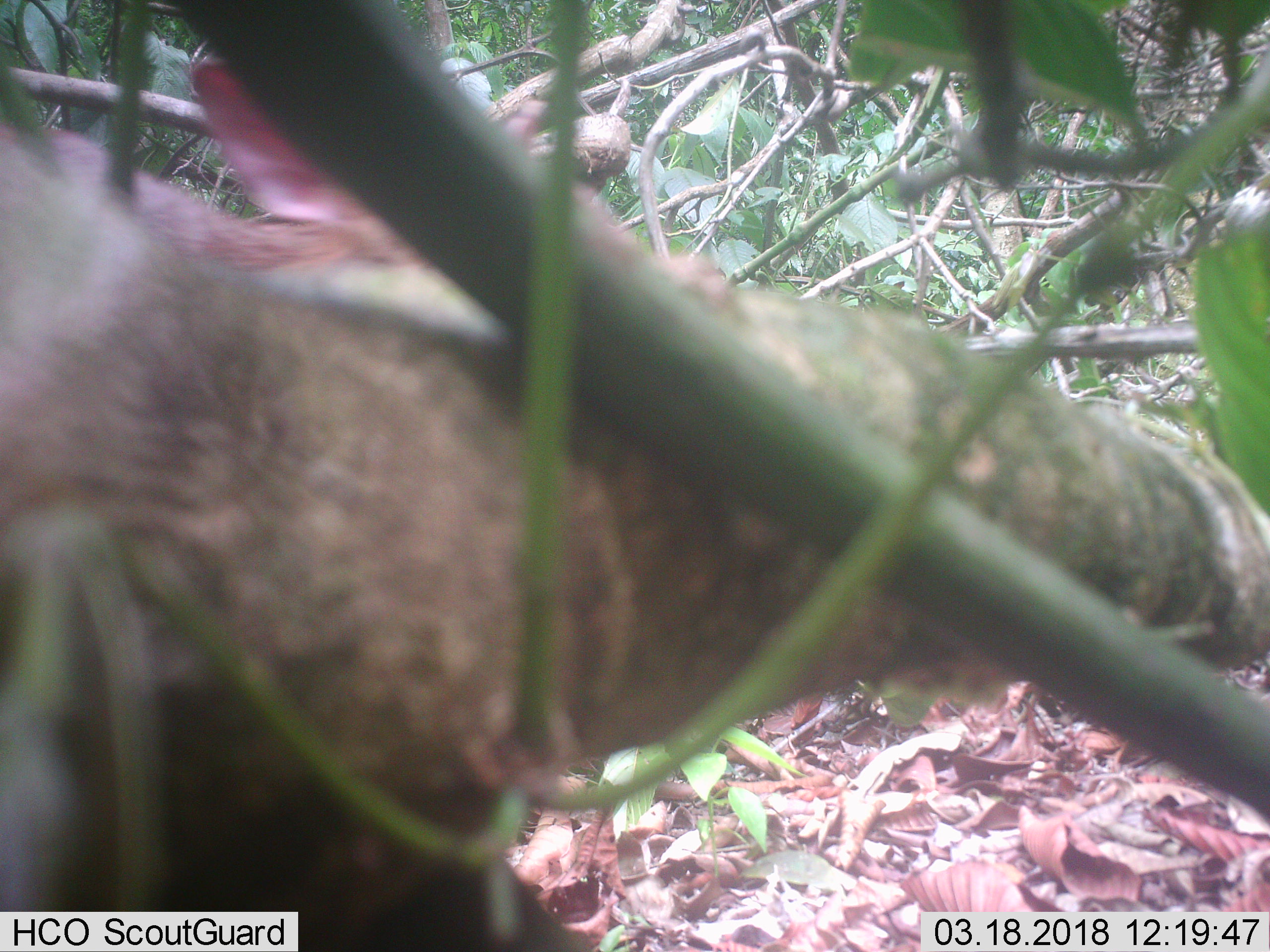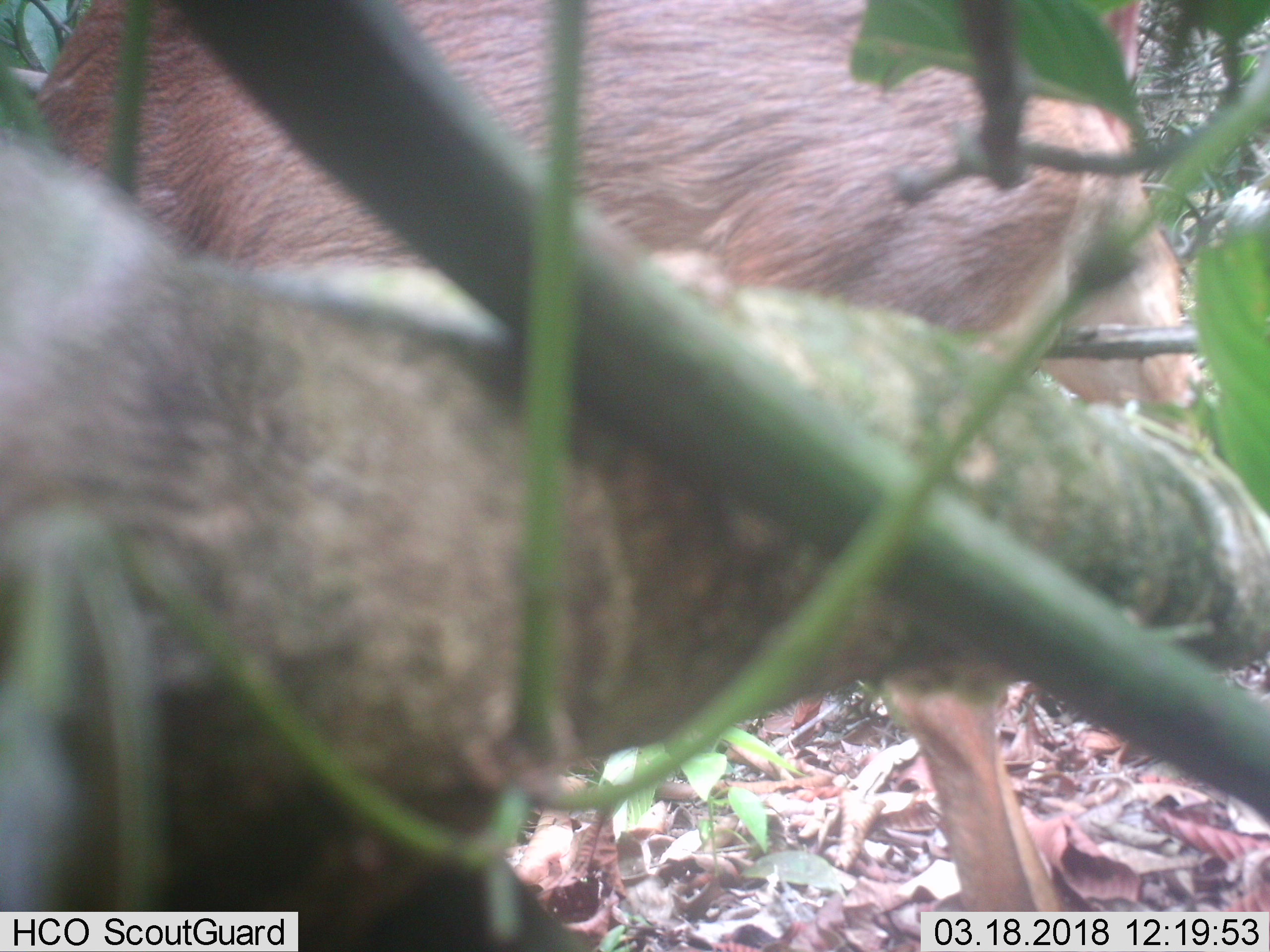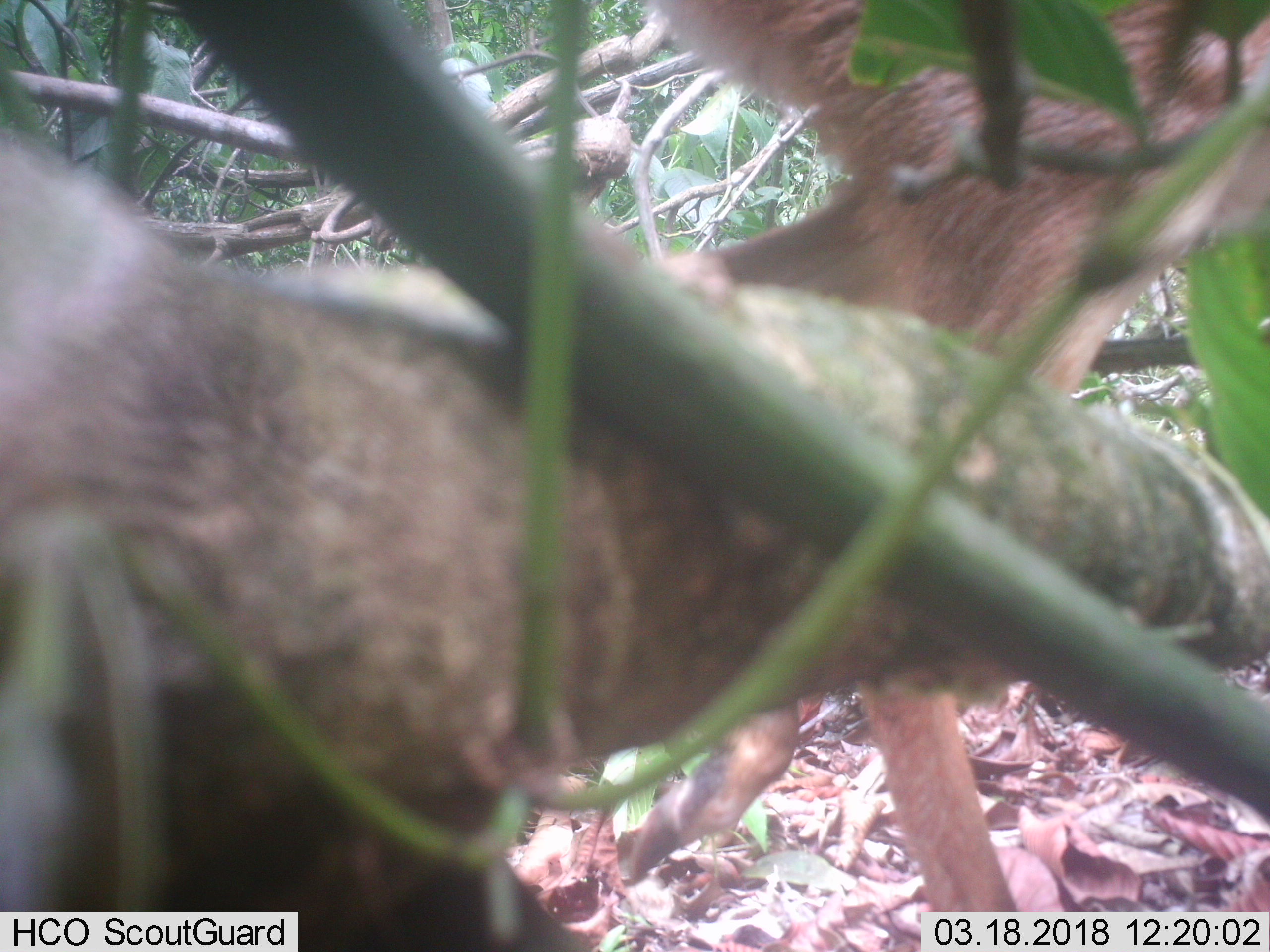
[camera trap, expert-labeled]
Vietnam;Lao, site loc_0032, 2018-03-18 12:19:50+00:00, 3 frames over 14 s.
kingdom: Animalia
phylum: Chordata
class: Mammalia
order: Artiodactyla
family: Cervidae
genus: Muntiacus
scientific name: Muntiacus vuquangensis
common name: large-antlered muntjac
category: large antlered muntjac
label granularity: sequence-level